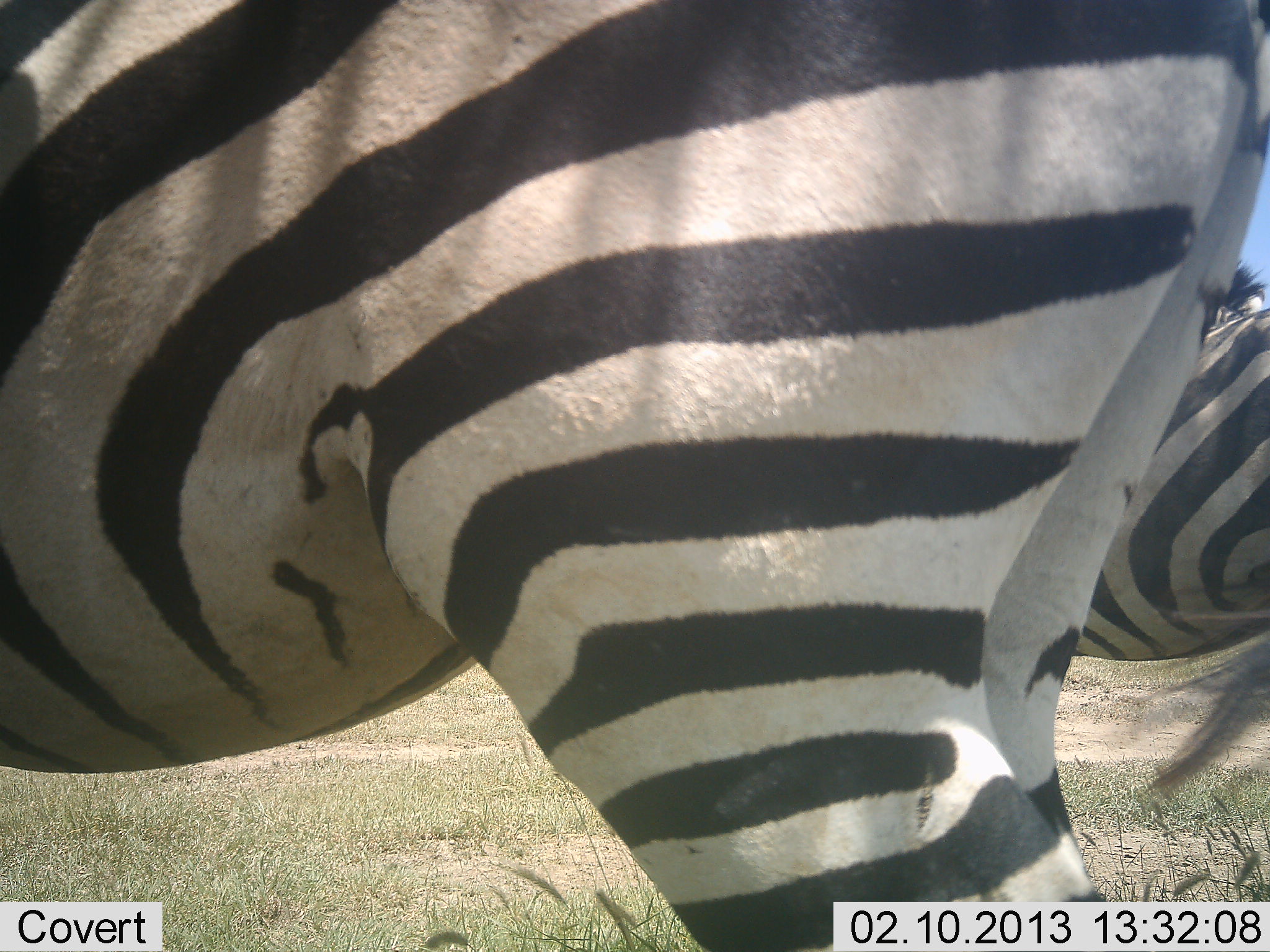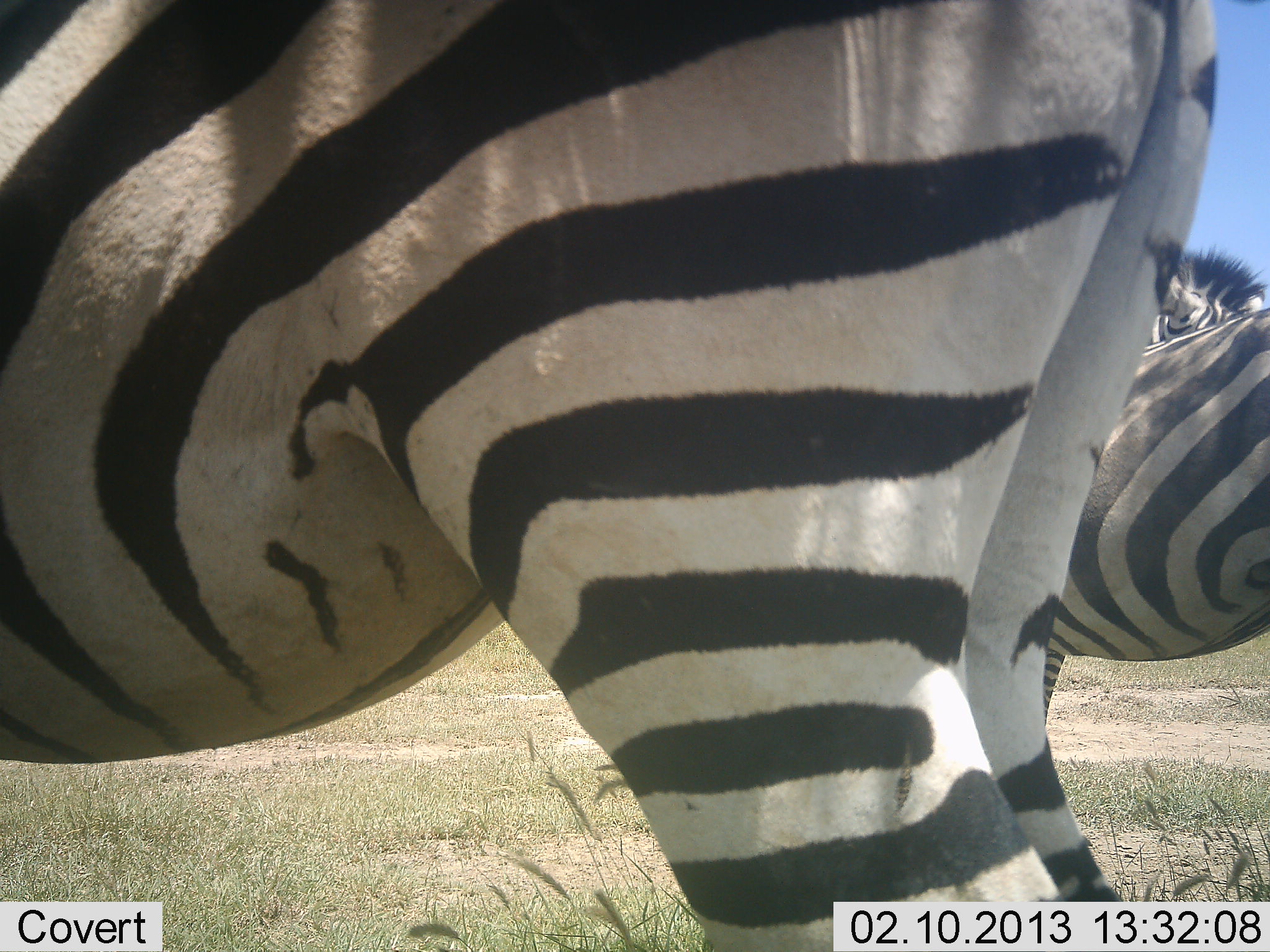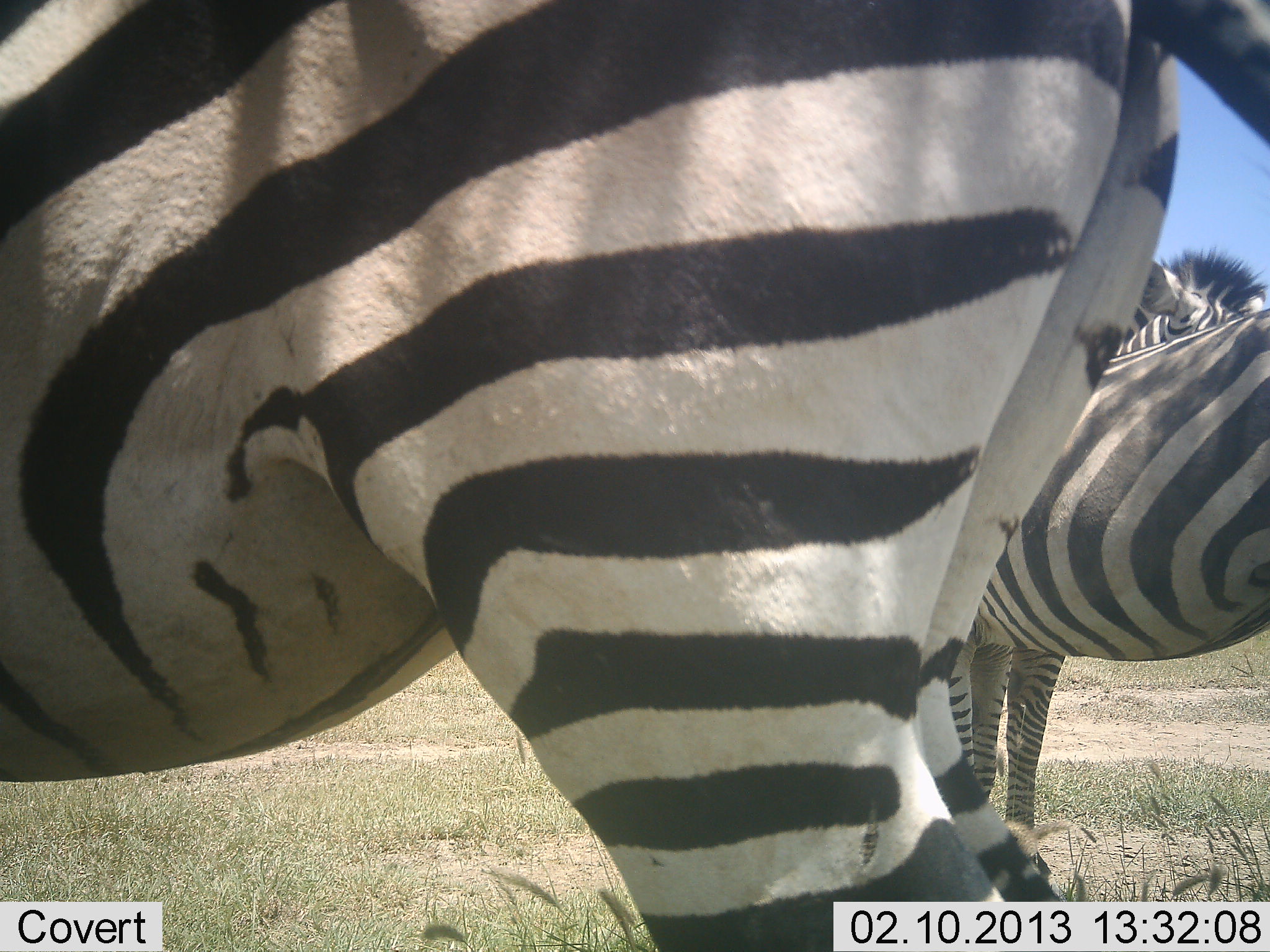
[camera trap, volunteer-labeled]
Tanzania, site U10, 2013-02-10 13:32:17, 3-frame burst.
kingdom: Animalia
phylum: Chordata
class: Mammalia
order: Perissodactyla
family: Equidae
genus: Equus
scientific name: Equus quagga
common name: plains zebra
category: zebra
Zebra (plains zebra) (Equus quagga), count 2. Behavior (volunteer vote fractions): standing 95%, resting 0%, moving 5%, interacting 5%. Young present (vote fraction): 0%. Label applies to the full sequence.